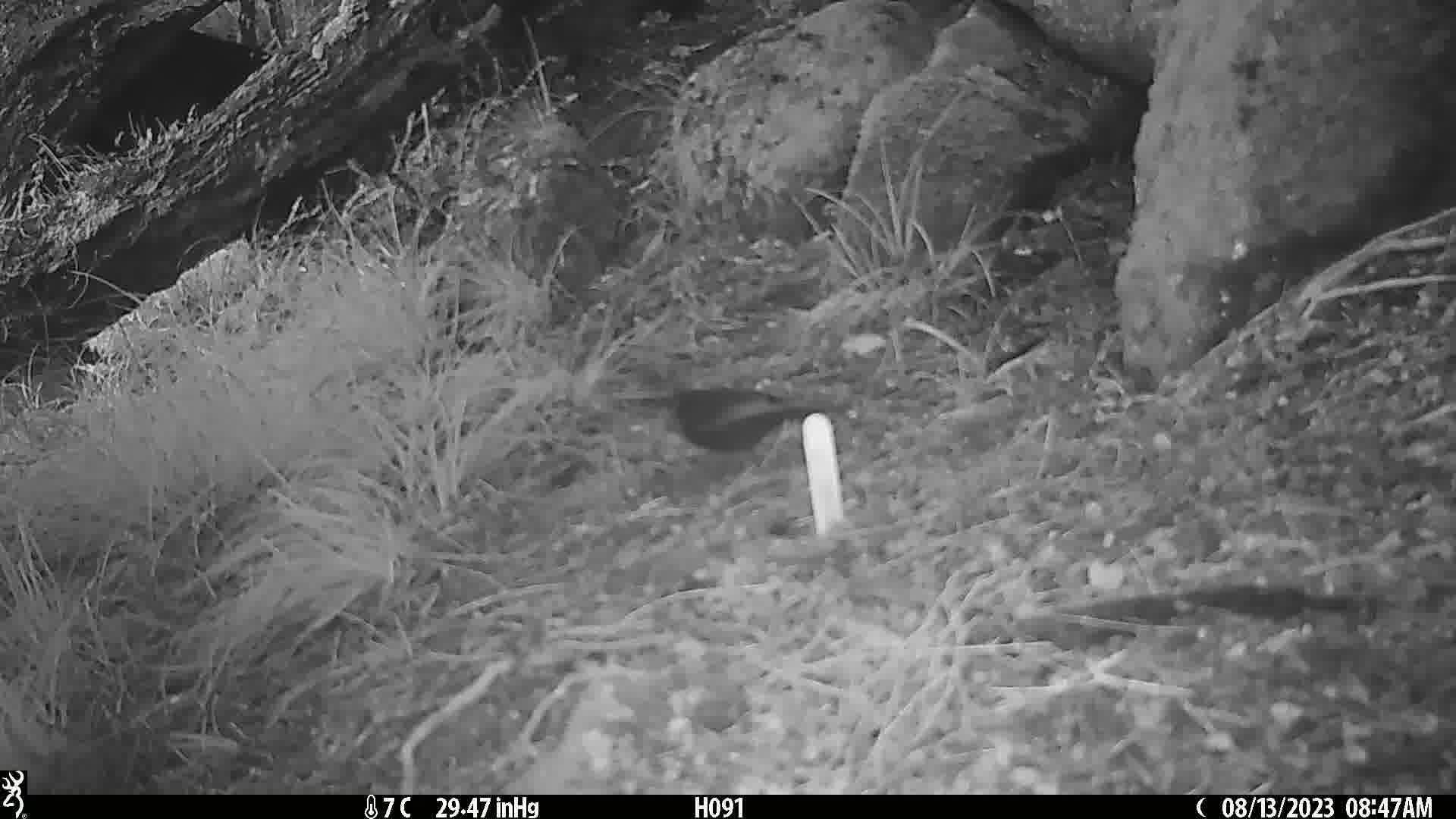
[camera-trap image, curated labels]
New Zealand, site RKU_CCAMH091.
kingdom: Animalia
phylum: Chordata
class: Aves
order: Passeriformes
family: Turdidae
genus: Turdus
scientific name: Turdus merula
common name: eurasian blackbird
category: blackbird